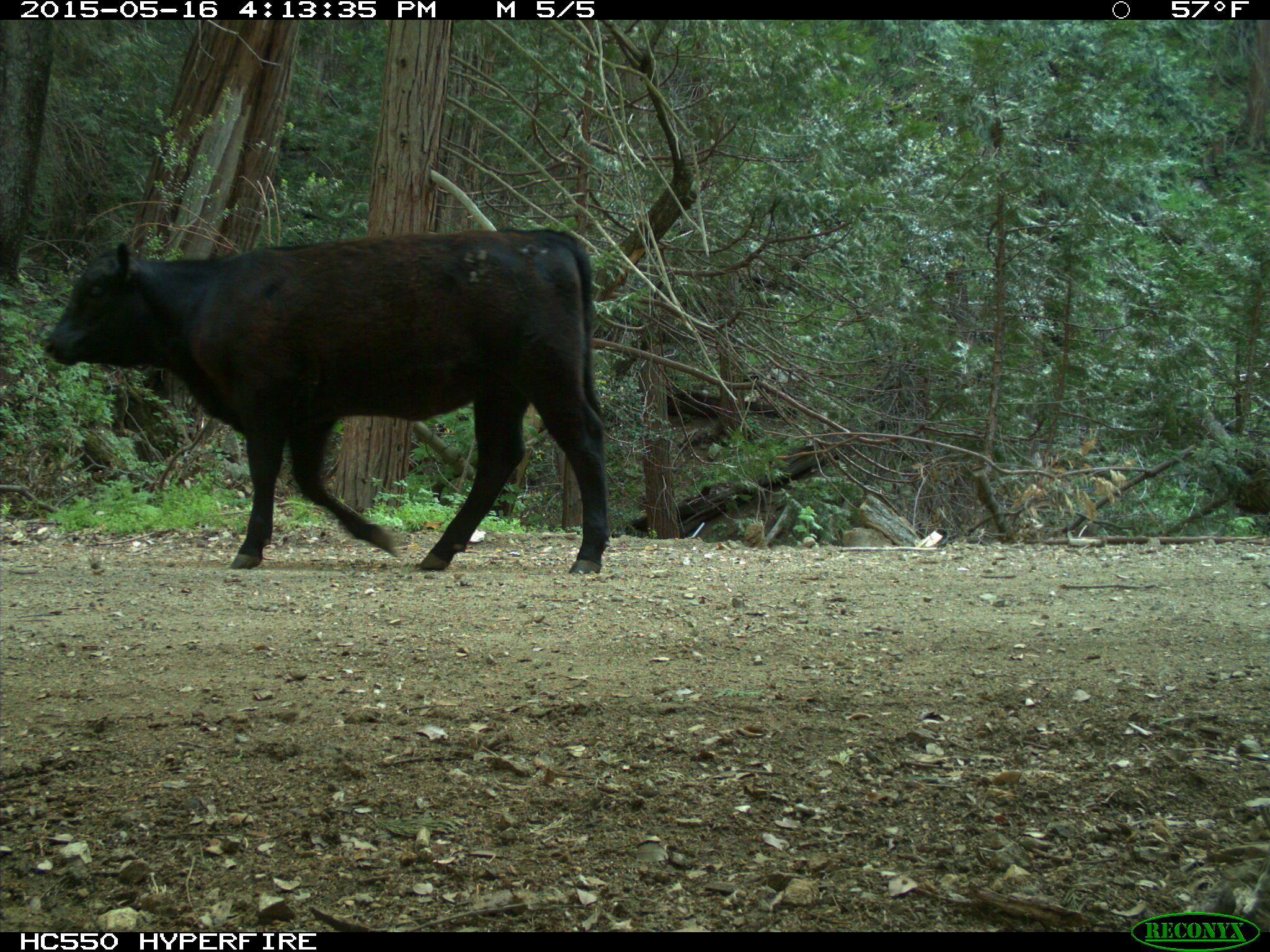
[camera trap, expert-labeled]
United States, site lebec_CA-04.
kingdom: Animalia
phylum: Chordata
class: Mammalia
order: Artiodactyla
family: Bovidae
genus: Bos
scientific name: Bos taurus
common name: domestic cow